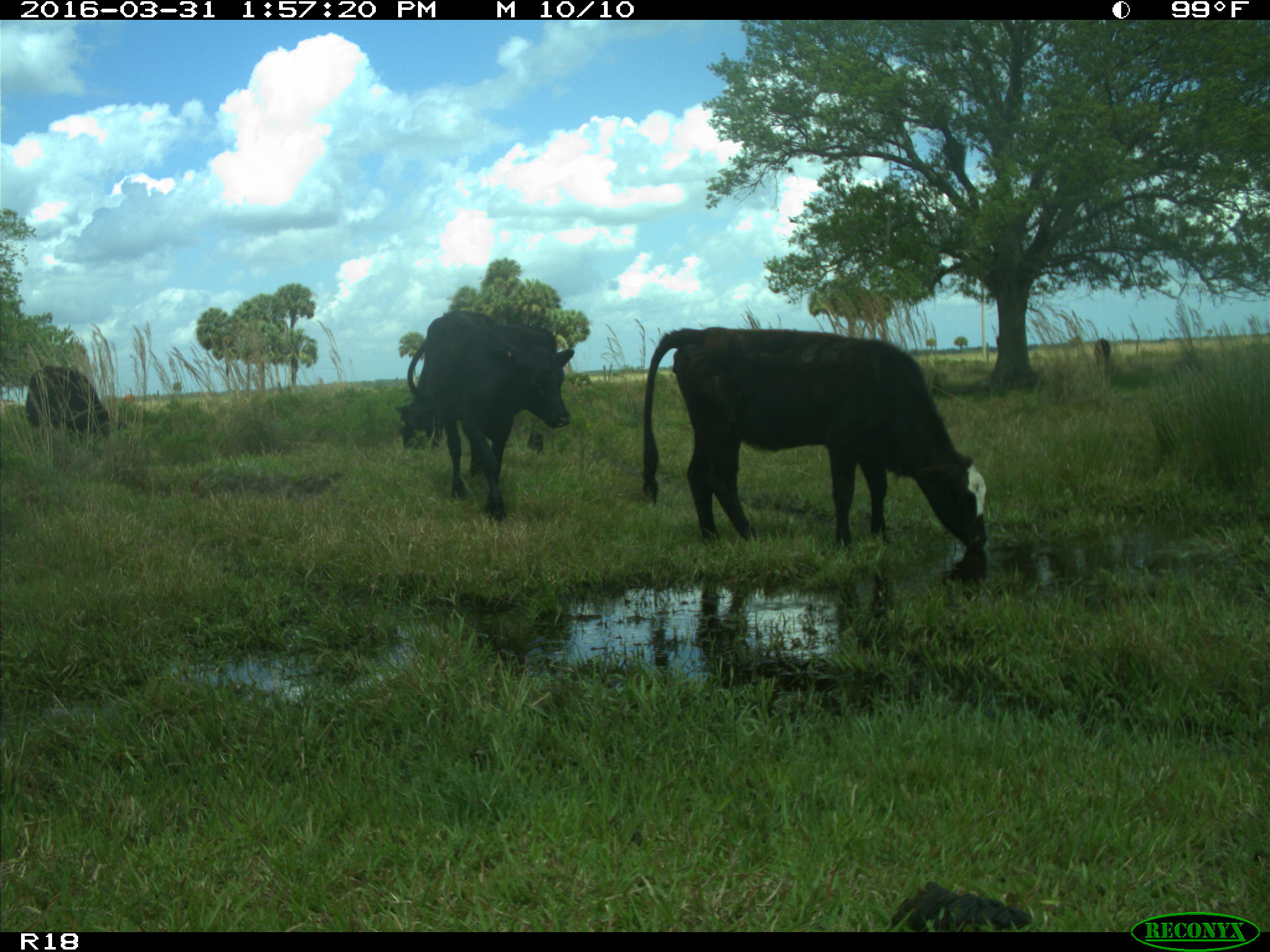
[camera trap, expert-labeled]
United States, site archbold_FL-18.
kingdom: Animalia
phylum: Chordata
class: Mammalia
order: Artiodactyla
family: Bovidae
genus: Bos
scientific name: Bos taurus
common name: domestic cow